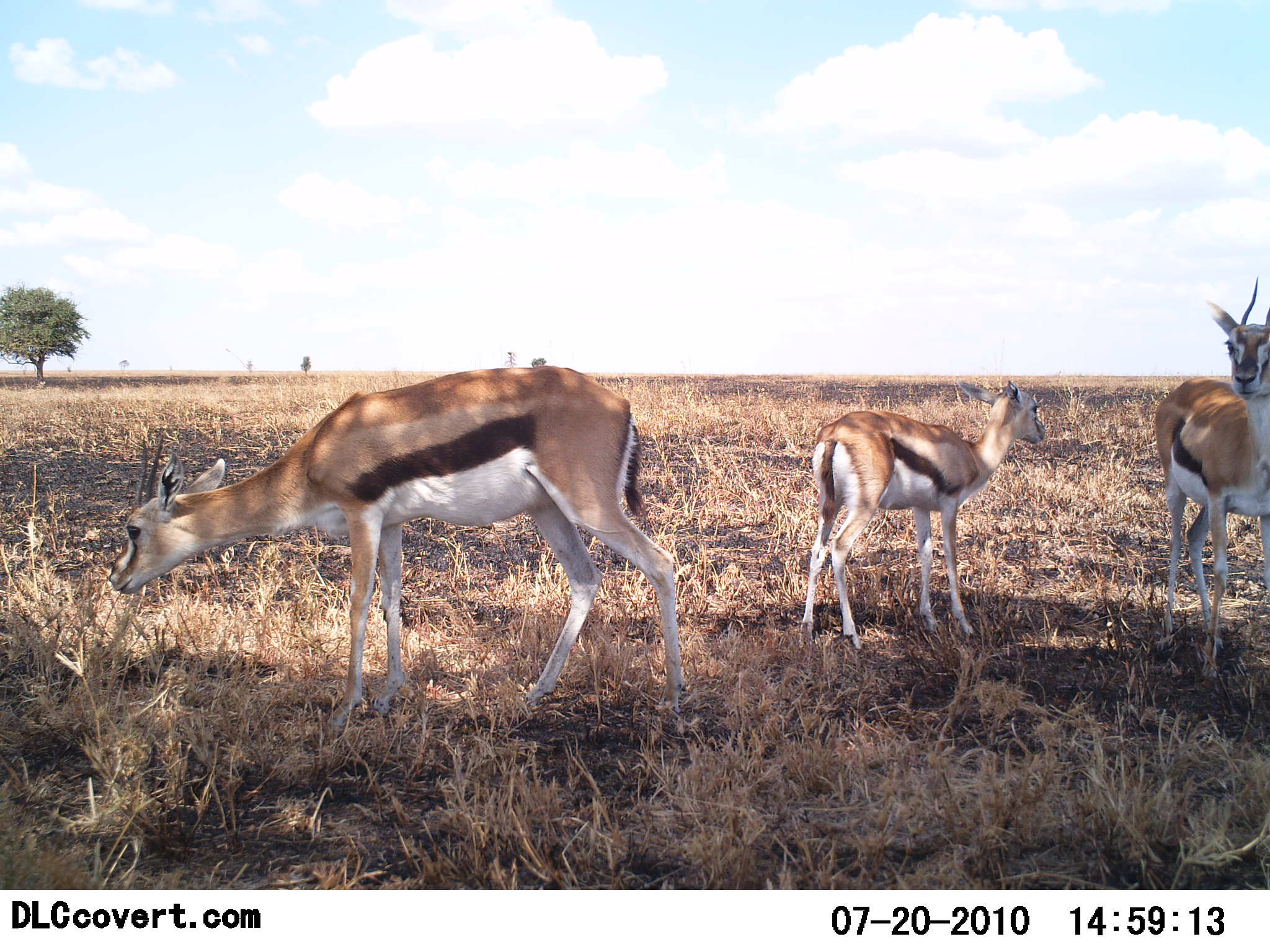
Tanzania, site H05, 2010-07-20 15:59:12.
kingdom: Animalia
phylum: Chordata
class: Mammalia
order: Artiodactyla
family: Bovidae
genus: Eudorcas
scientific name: Eudorcas thomsonii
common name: thomson's gazelle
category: gazellethomsons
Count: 3.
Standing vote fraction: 100%.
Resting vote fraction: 0%.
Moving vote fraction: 7%.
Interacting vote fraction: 0%.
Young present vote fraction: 21%.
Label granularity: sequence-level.